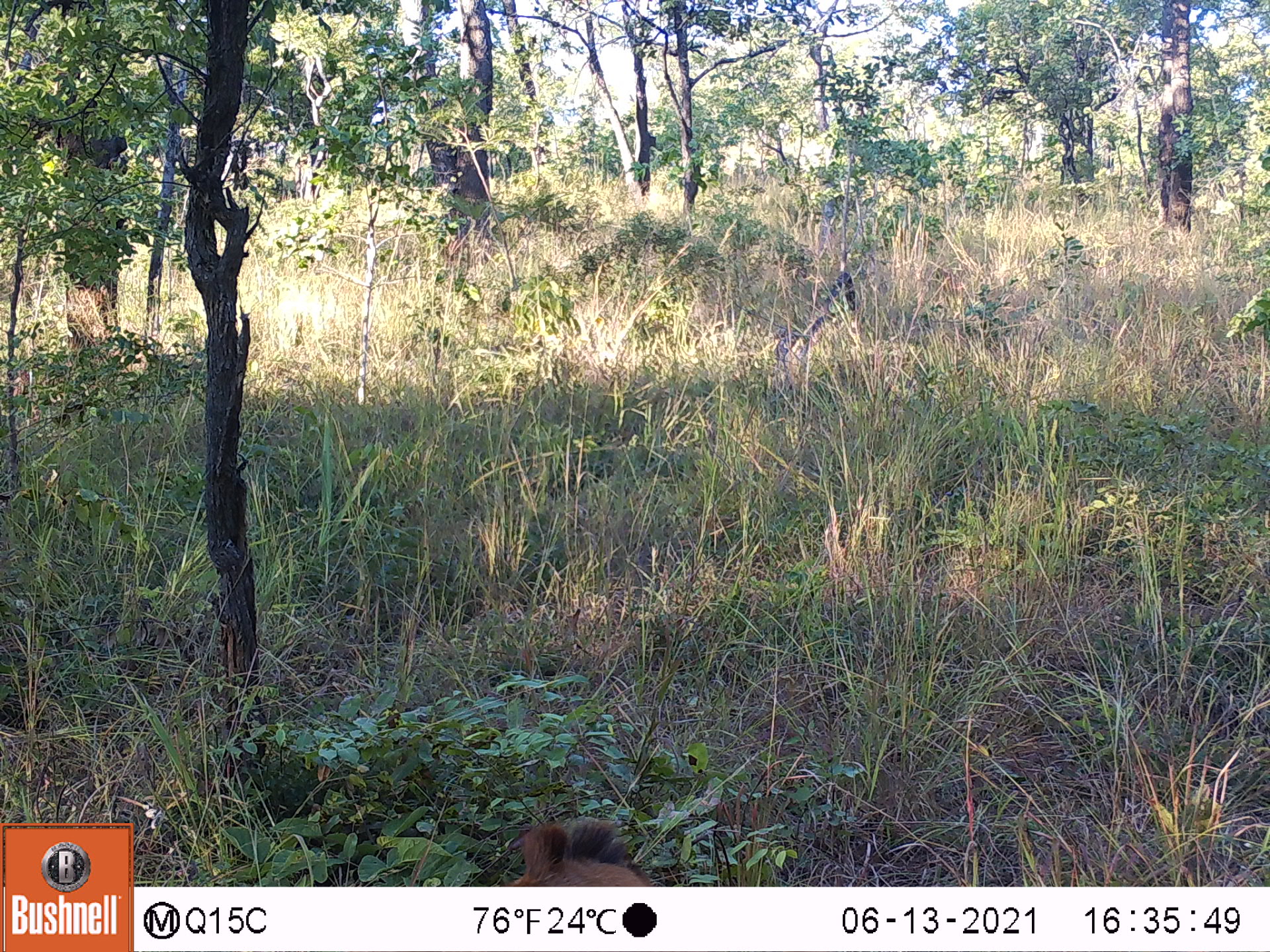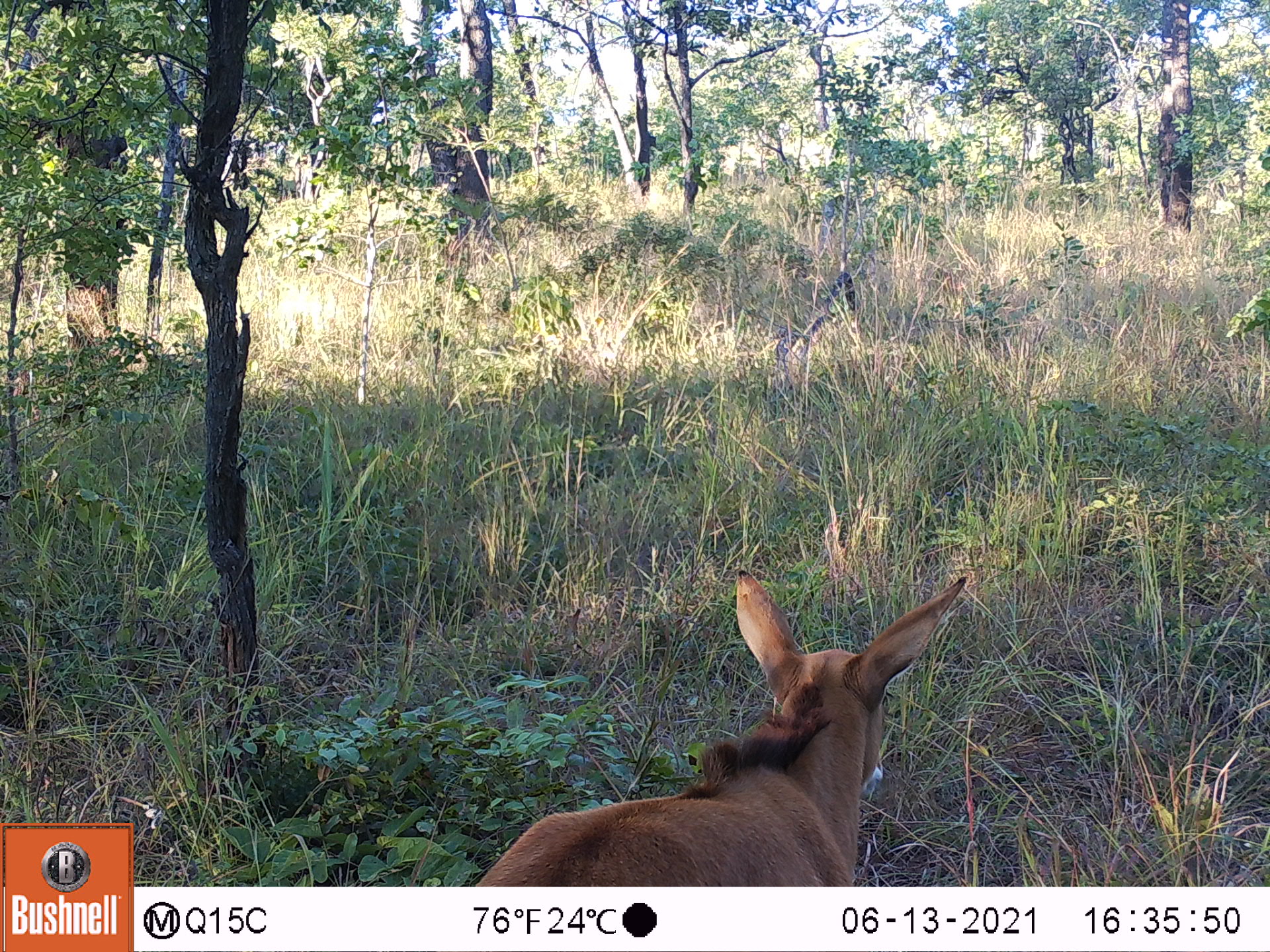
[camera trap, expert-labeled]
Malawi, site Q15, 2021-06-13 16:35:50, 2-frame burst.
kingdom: Animalia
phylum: Chordata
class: Mammalia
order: Artiodactyla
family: Bovidae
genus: Hippotragus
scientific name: Hippotragus niger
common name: sable antelope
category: sable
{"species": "sable (sable antelope) (Hippotragus niger)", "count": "1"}